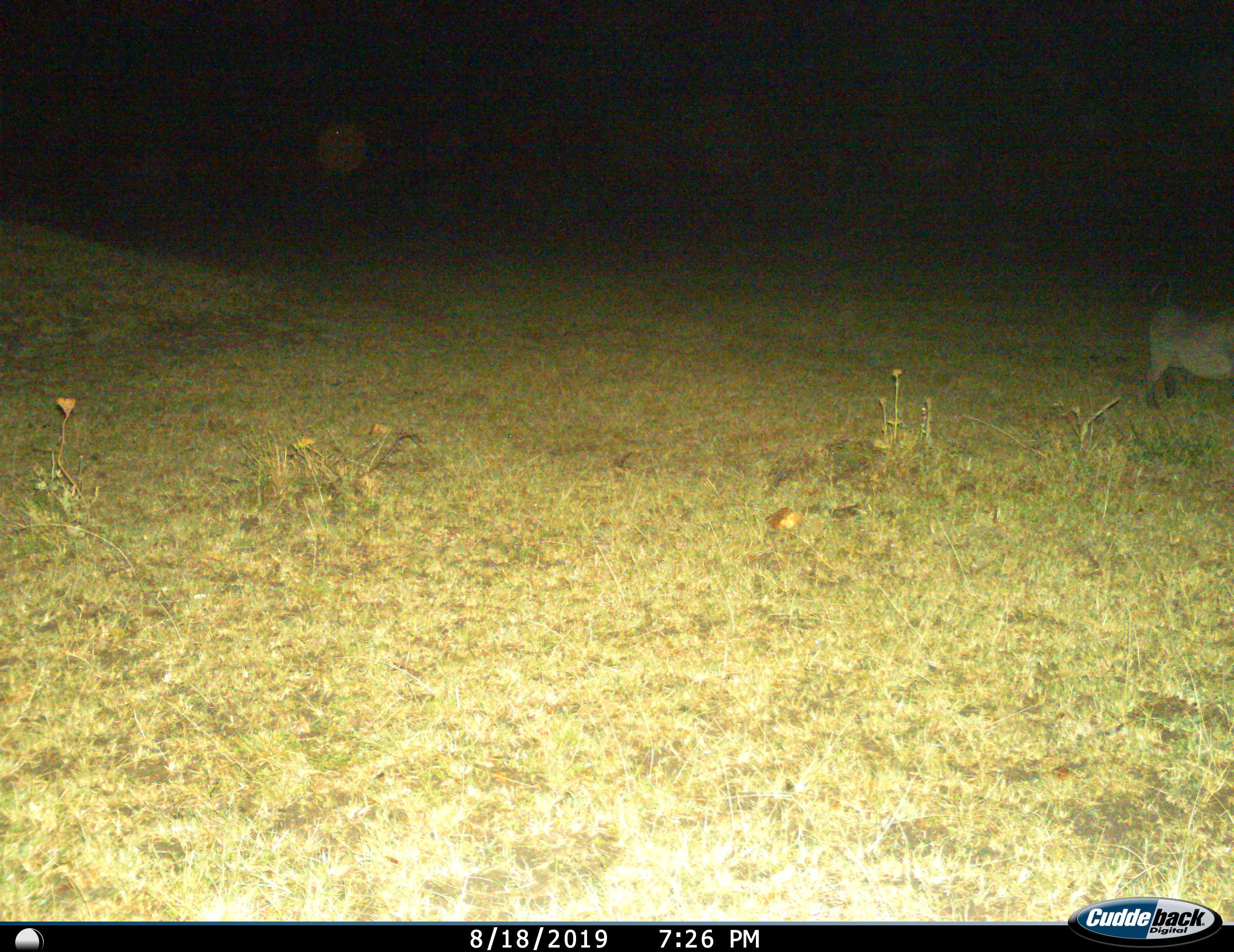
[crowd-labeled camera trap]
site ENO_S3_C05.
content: unidentified animal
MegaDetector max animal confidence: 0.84